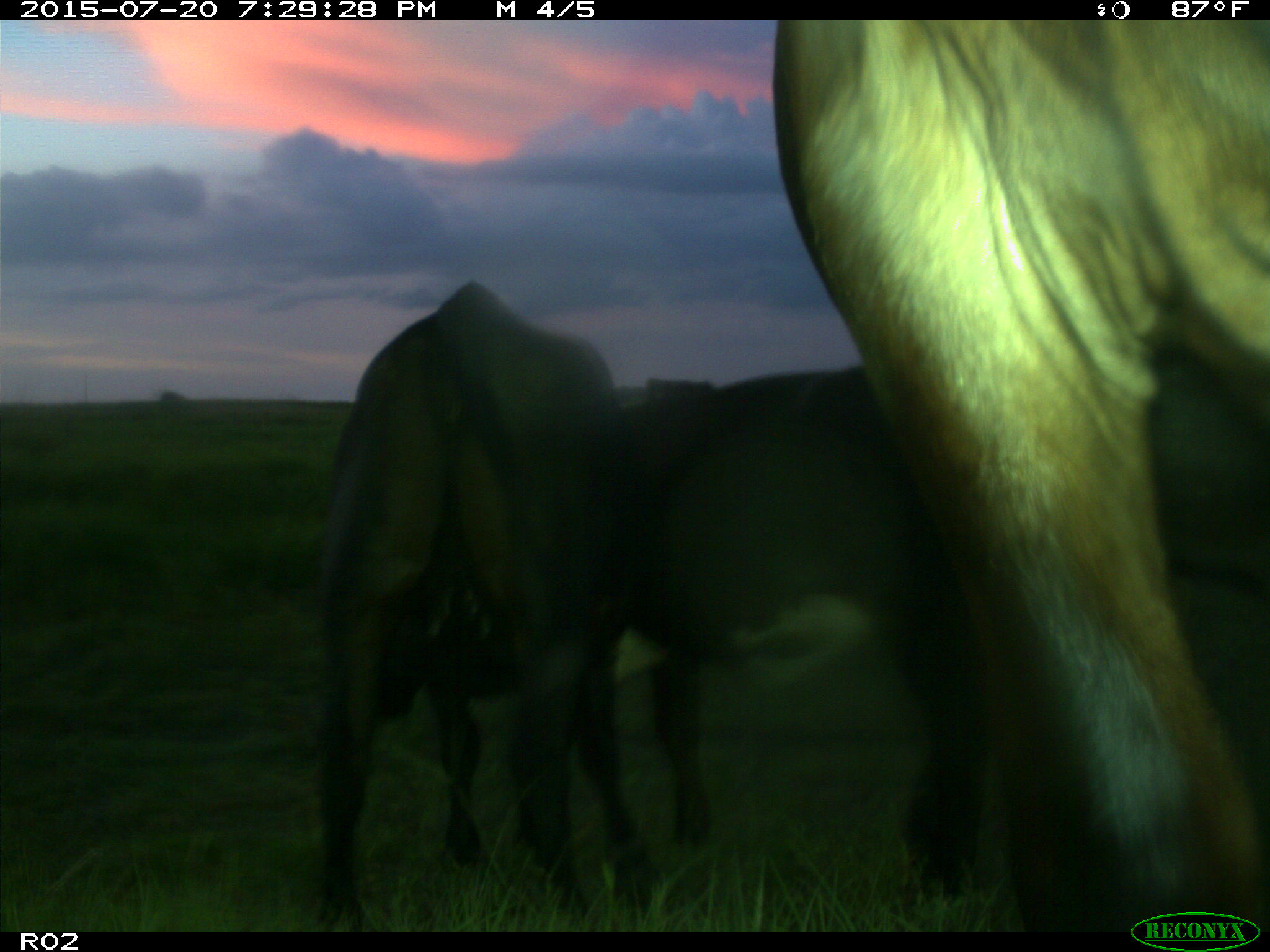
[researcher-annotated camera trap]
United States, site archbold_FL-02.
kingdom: Animalia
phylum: Chordata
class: Mammalia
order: Artiodactyla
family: Bovidae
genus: Bos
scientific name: Bos taurus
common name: domestic cow